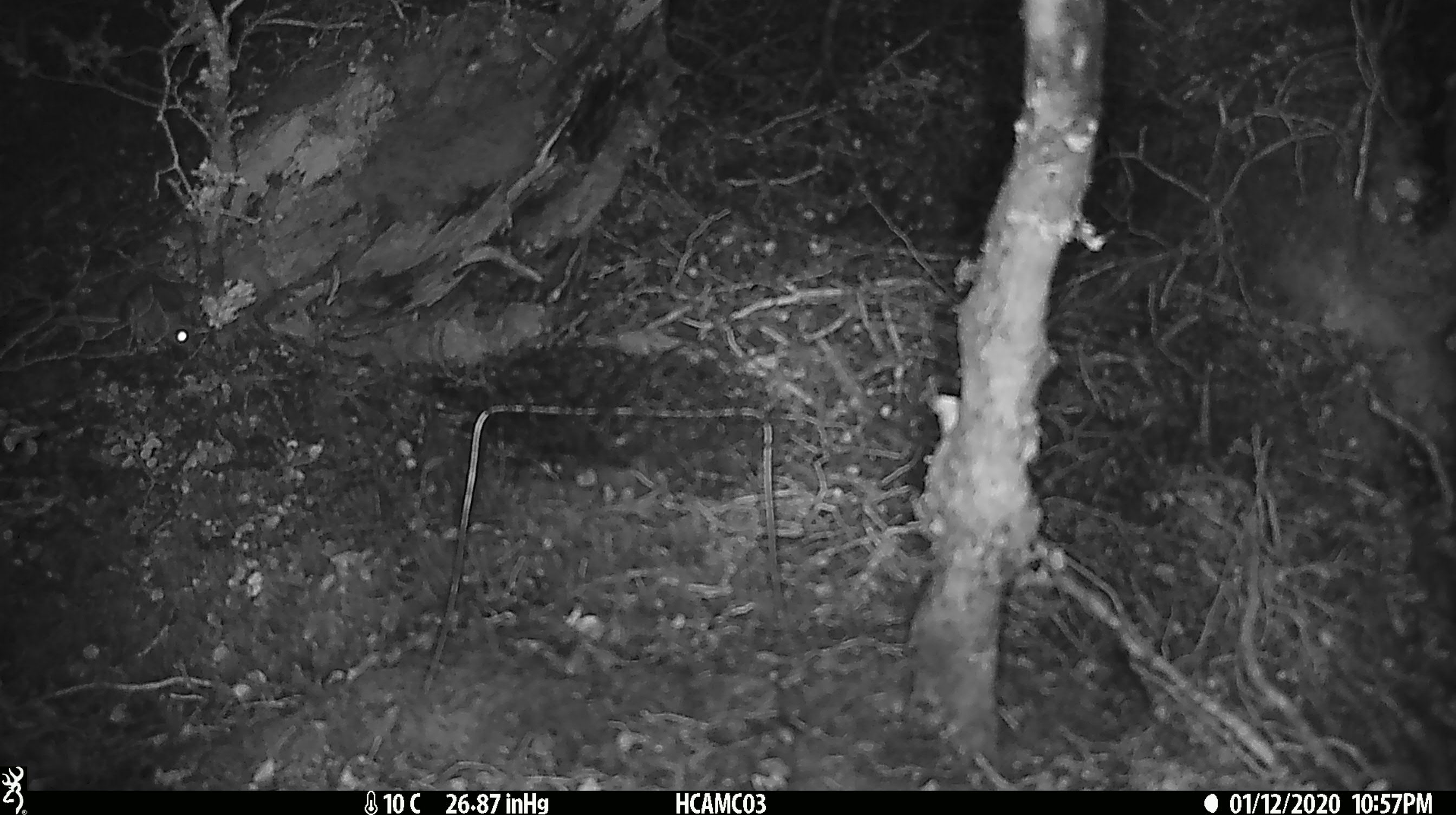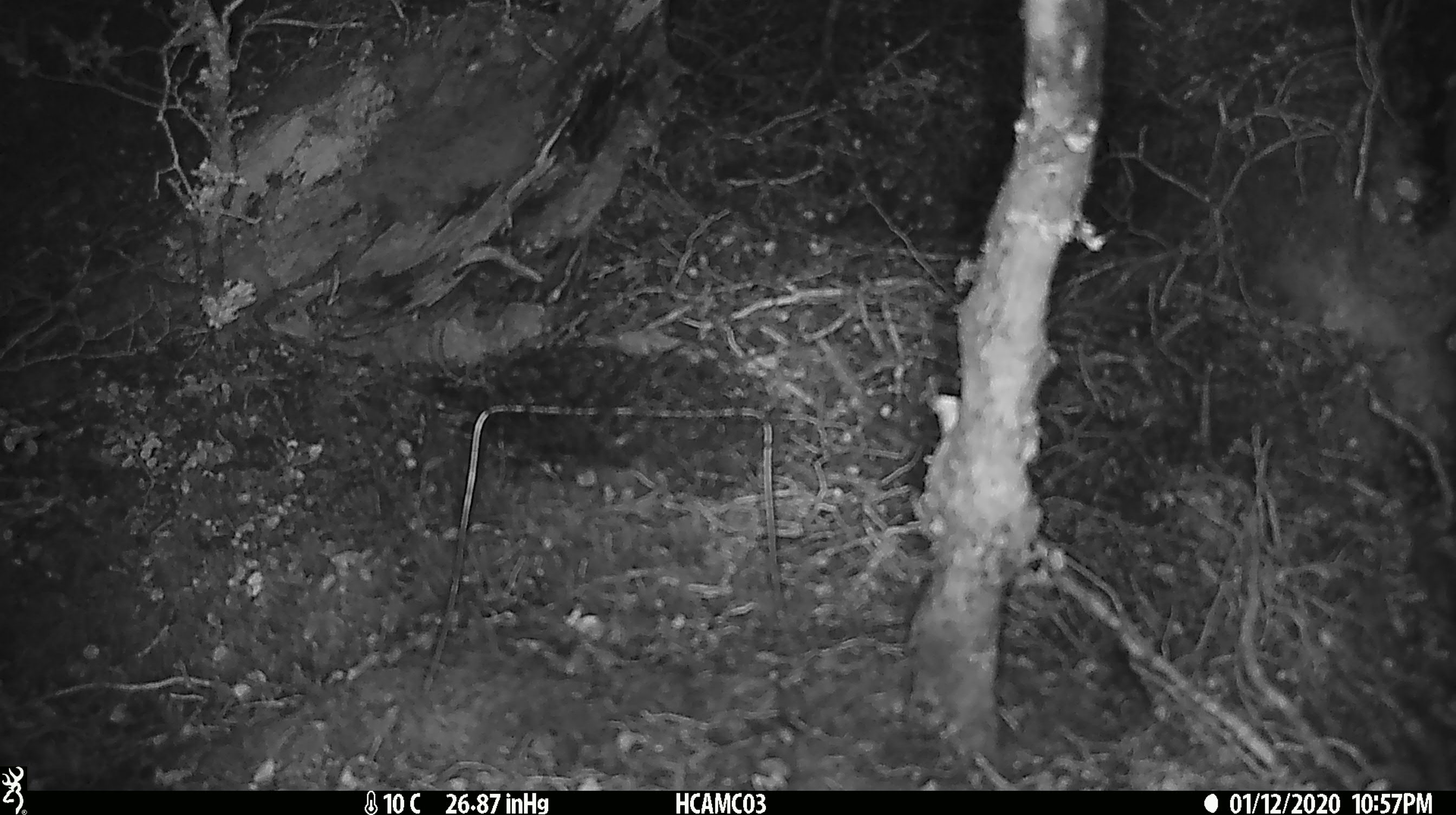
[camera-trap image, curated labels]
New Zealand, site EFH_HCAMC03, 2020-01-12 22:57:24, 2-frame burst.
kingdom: Animalia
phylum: Chordata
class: Mammalia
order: Rodentia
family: Muridae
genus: Mus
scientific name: Mus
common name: mouse